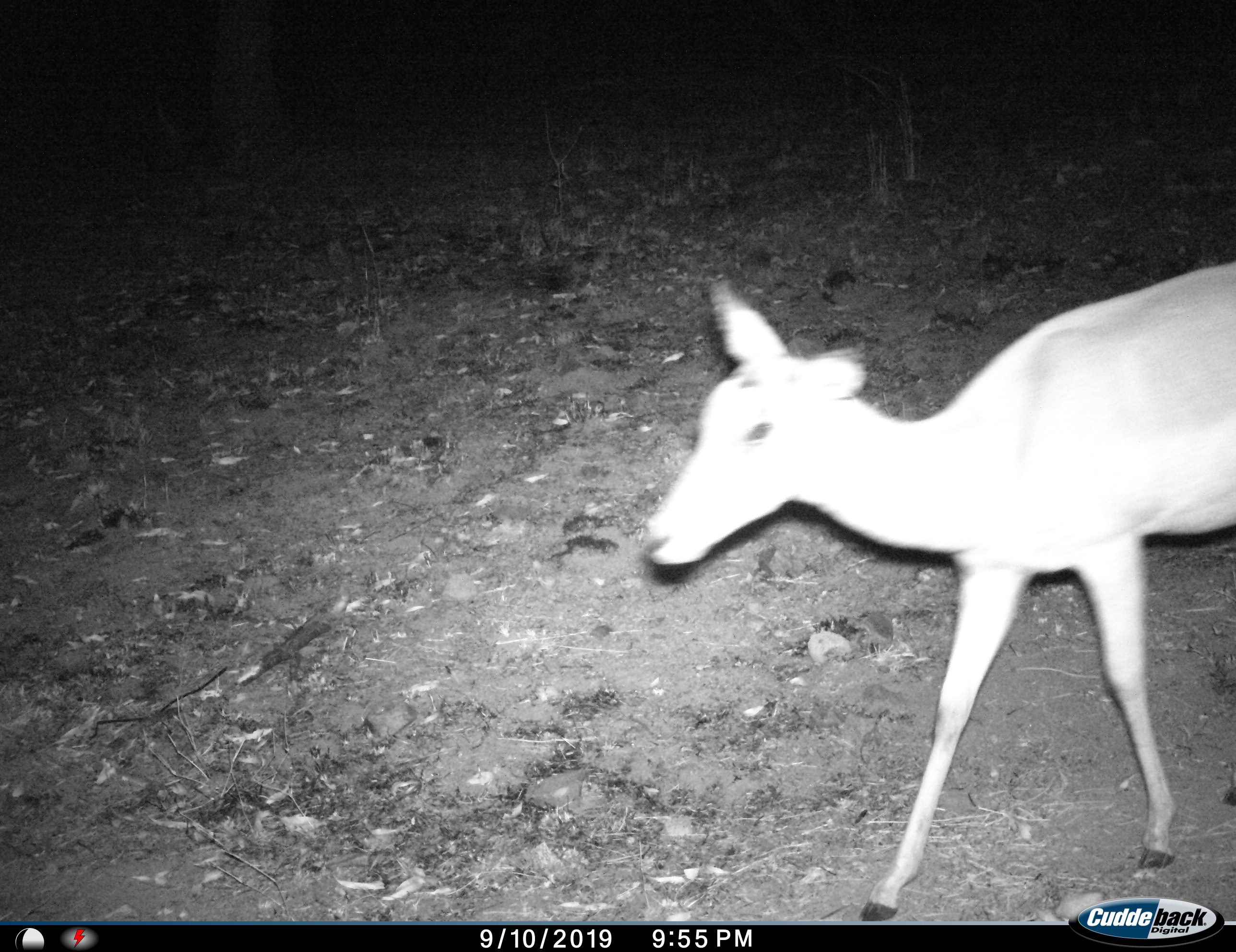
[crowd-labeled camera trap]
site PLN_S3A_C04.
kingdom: Animalia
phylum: Chordata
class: Mammalia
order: Artiodactyla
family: Bovidae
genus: Aepyceros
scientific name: Aepyceros melampus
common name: impala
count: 1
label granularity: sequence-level